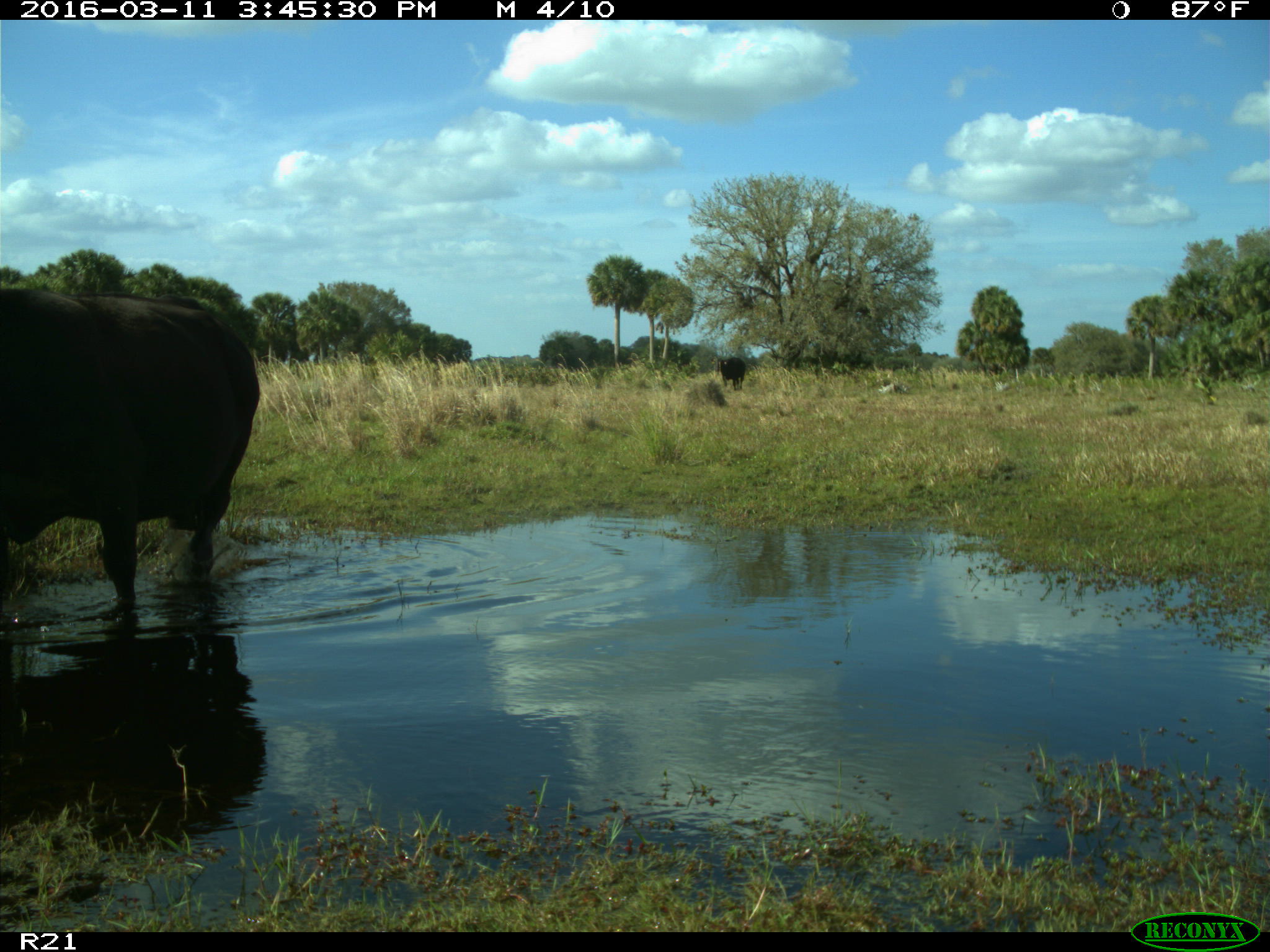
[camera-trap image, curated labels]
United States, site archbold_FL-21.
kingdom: Animalia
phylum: Chordata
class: Mammalia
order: Artiodactyla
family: Bovidae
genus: Bos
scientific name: Bos taurus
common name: domestic cow